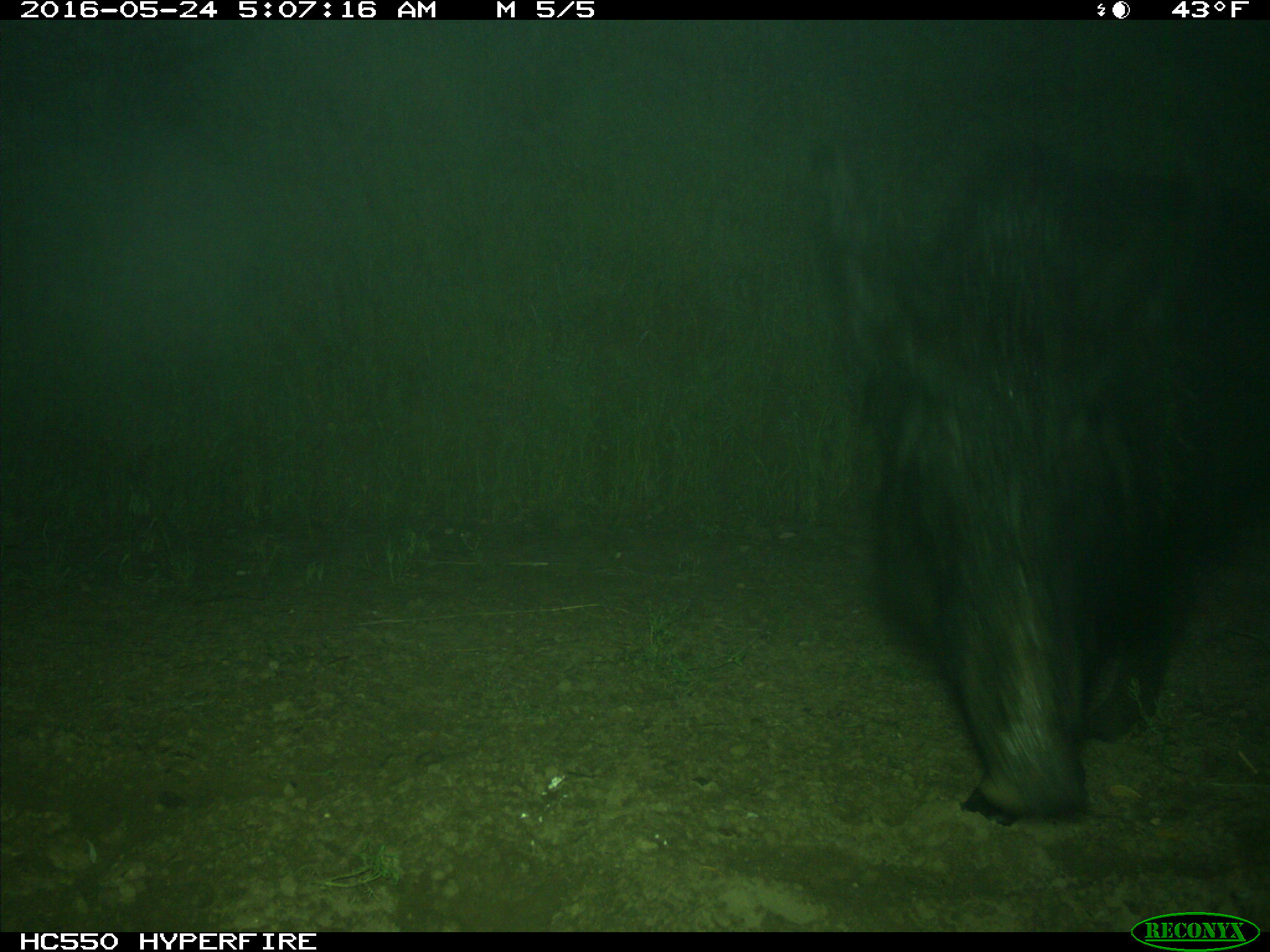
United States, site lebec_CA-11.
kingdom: Animalia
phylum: Chordata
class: Mammalia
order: Artiodactyla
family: Suidae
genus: Sus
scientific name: Sus scrofa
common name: wild boar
Sus scrofa (wild boar).